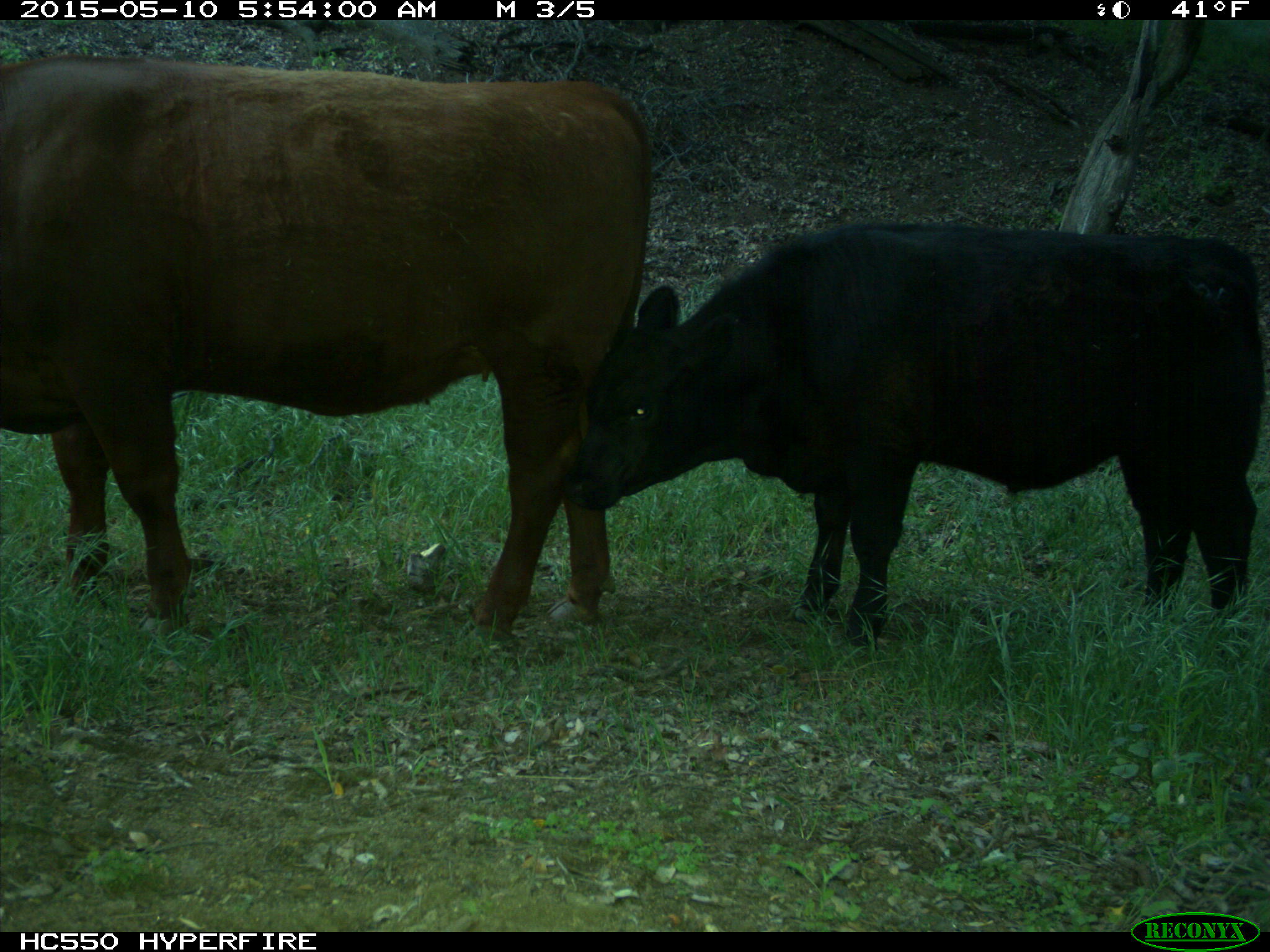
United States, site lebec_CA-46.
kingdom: Animalia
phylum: Chordata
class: Mammalia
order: Artiodactyla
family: Bovidae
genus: Bos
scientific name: Bos taurus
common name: domestic cow